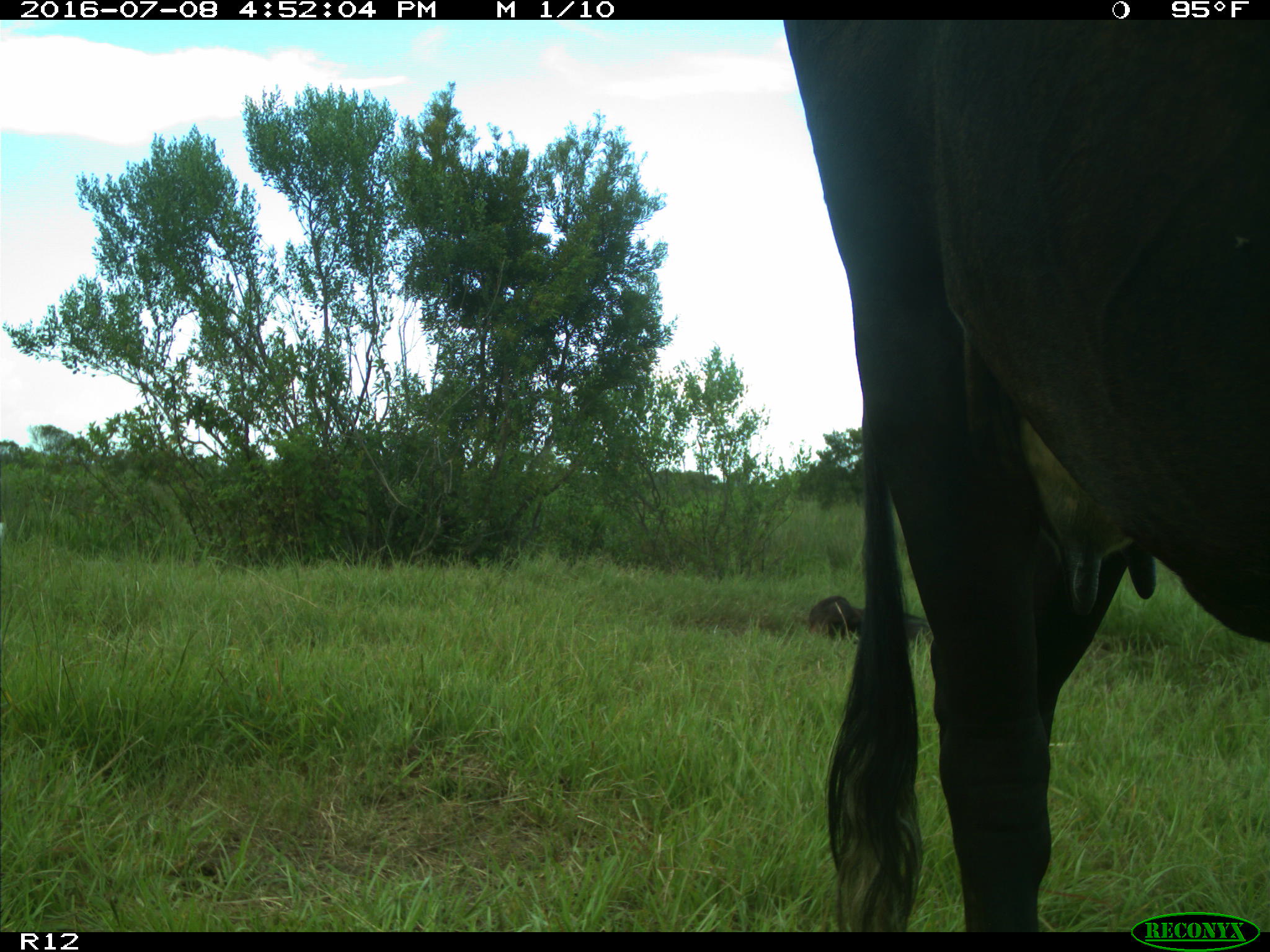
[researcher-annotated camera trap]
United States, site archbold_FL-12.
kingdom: Animalia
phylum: Chordata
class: Mammalia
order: Artiodactyla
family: Bovidae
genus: Bos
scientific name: Bos taurus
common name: domestic cow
Bos taurus (domestic cow).